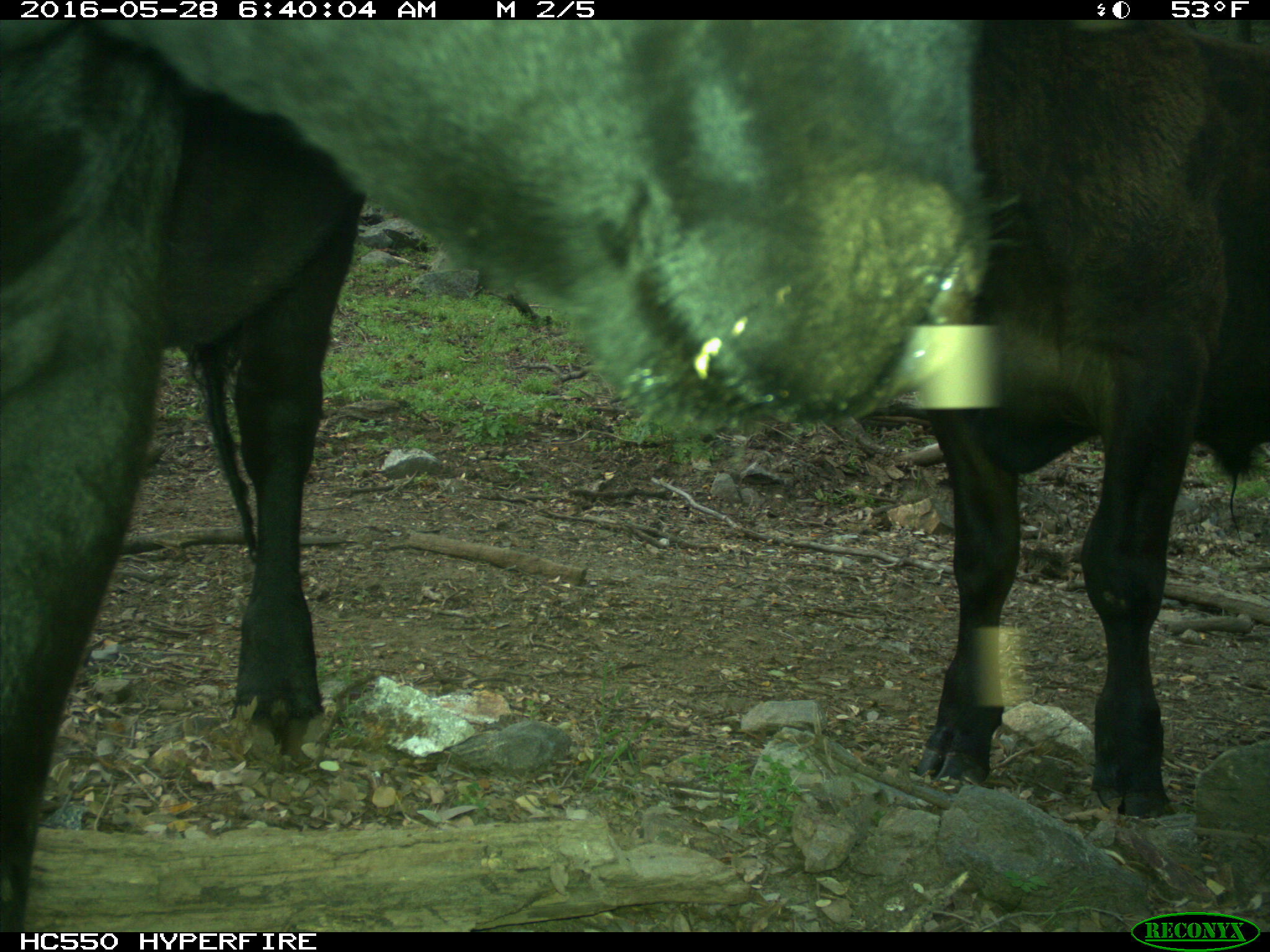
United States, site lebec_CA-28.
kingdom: Animalia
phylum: Chordata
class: Mammalia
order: Artiodactyla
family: Bovidae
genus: Bos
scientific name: Bos taurus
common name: domestic cow